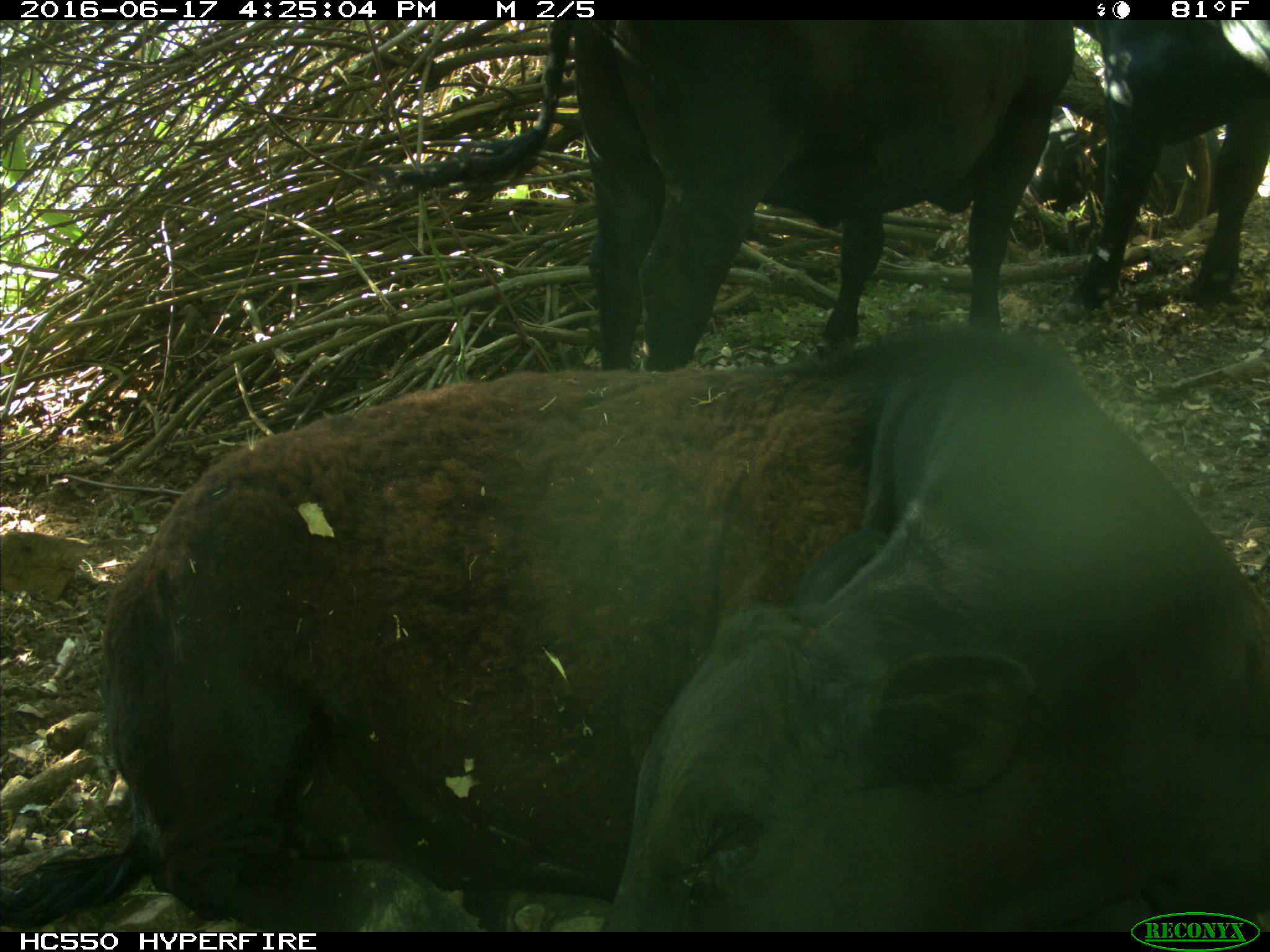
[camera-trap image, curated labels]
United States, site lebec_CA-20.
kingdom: Animalia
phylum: Chordata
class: Mammalia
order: Artiodactyla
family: Bovidae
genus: Bos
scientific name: Bos taurus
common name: domestic cow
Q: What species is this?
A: Bos taurus (domestic cow).